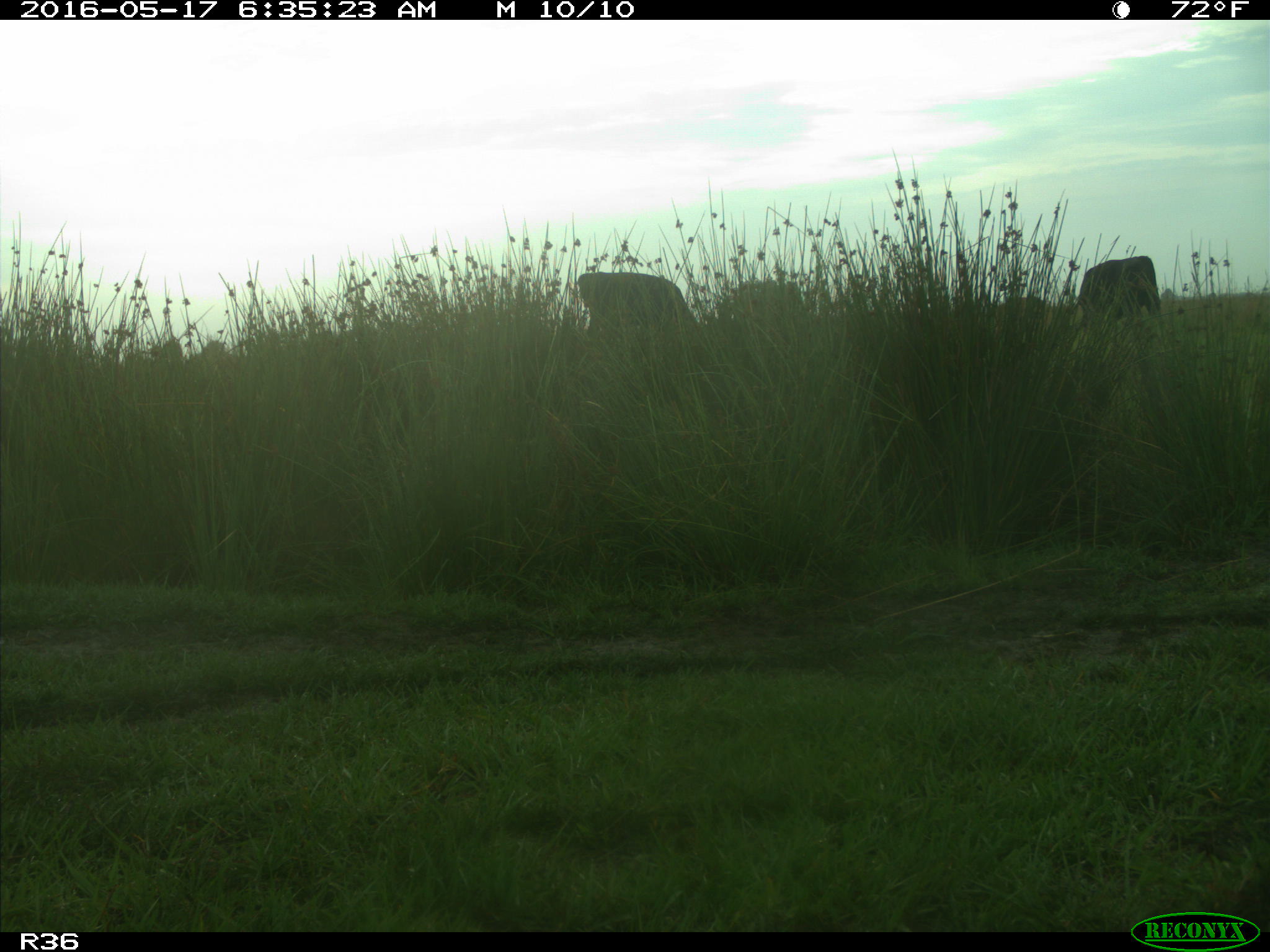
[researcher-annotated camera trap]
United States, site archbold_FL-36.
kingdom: Animalia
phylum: Chordata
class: Mammalia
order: Artiodactyla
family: Bovidae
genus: Bos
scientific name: Bos taurus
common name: domestic cow